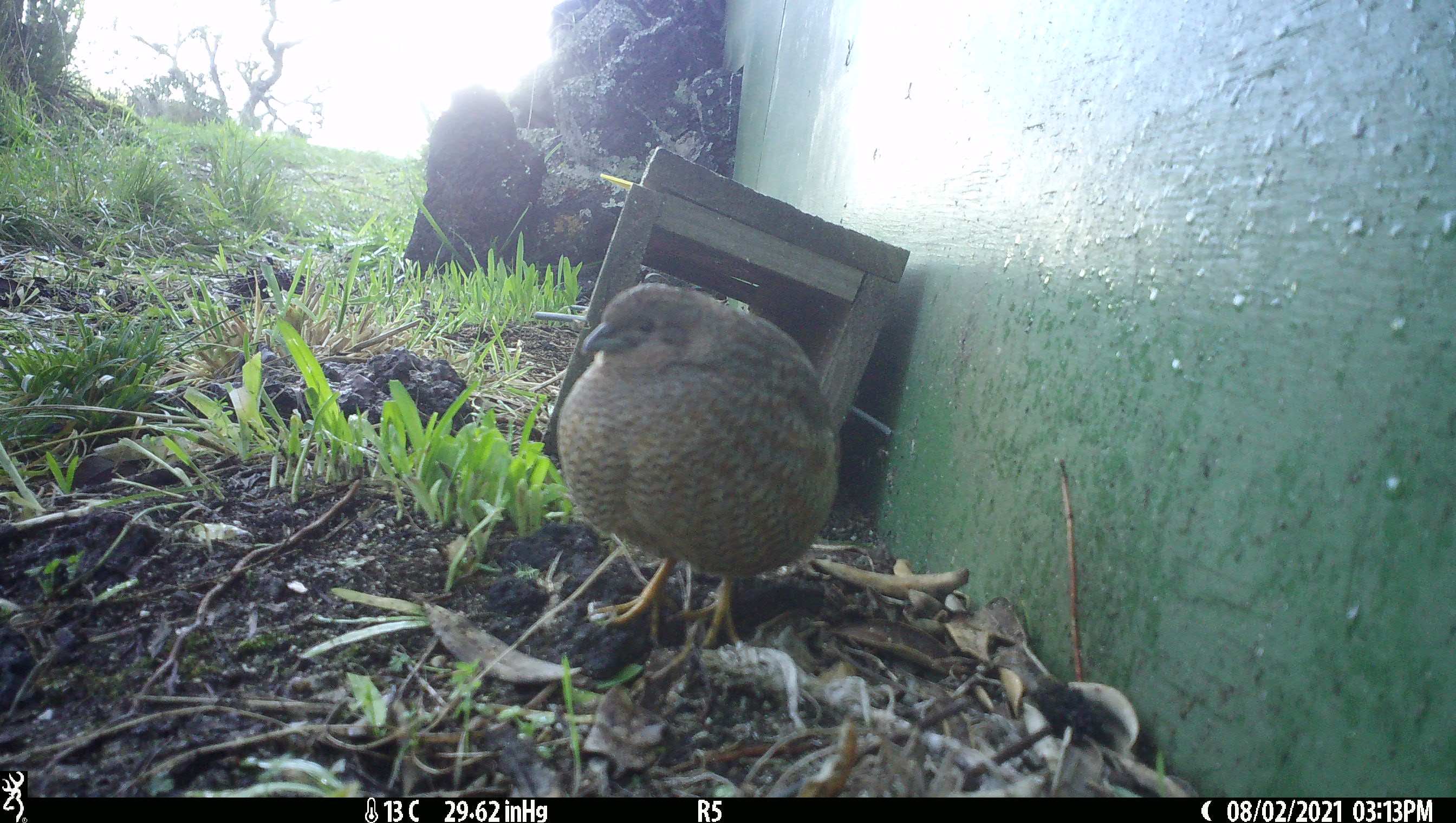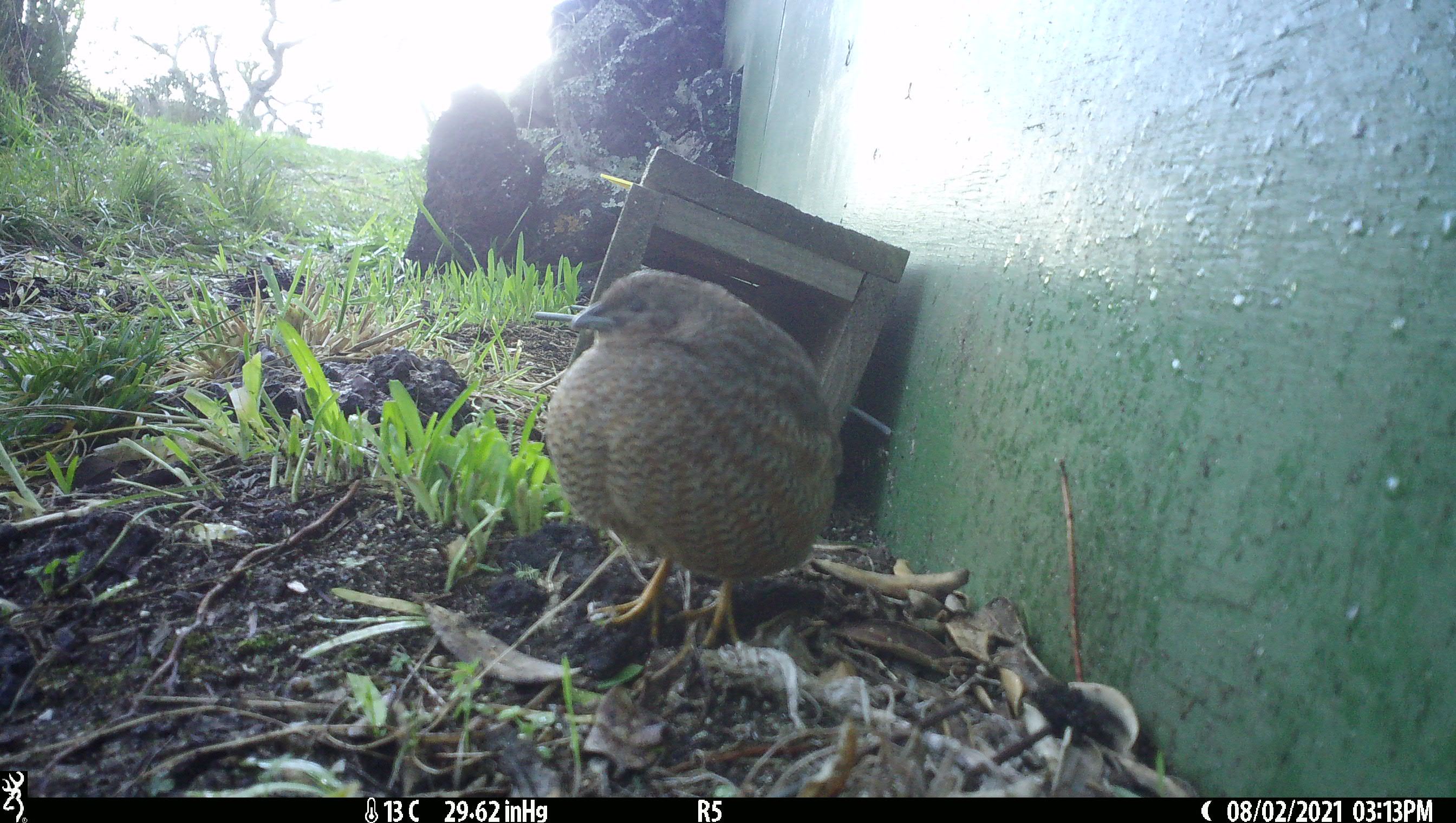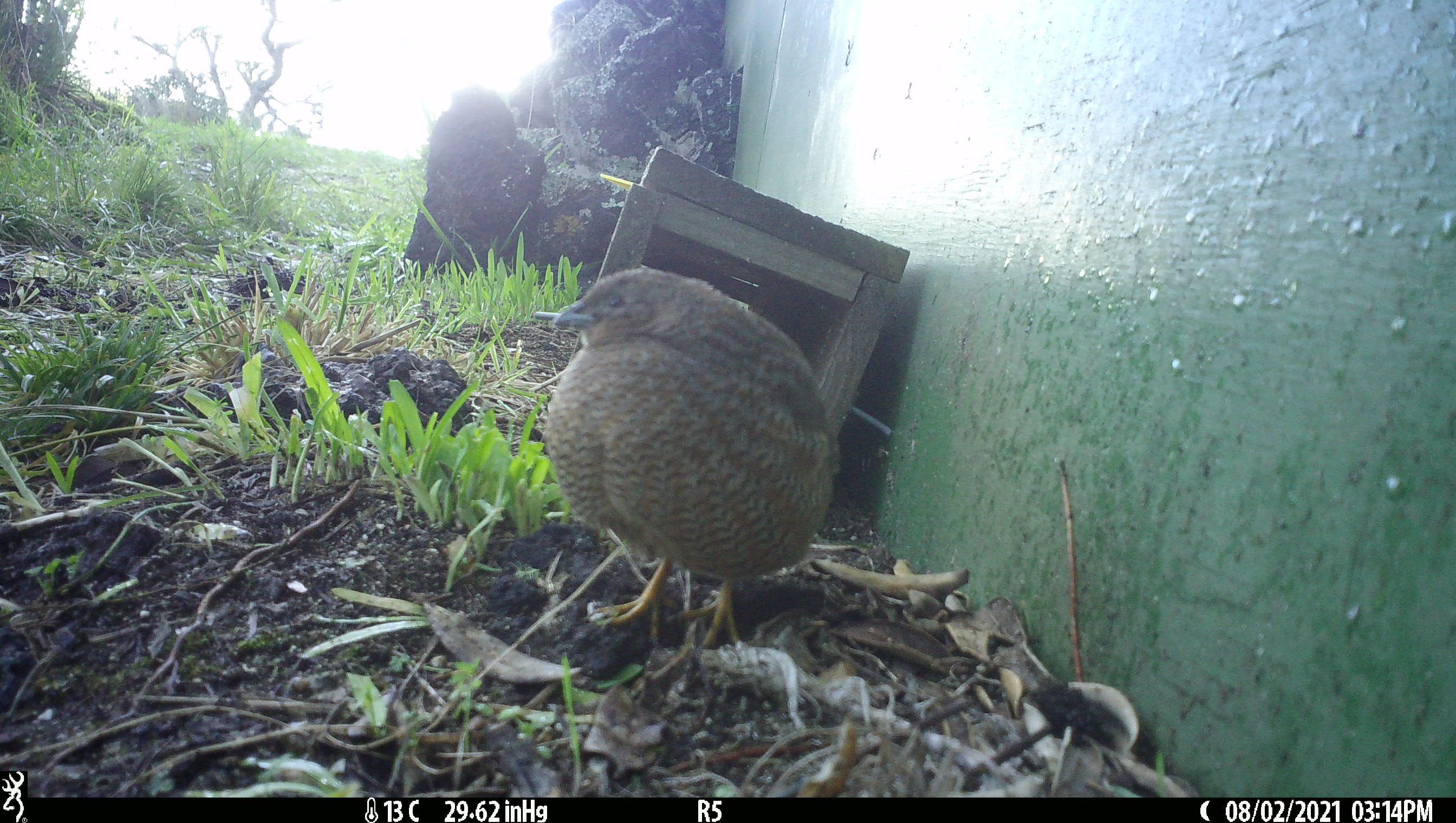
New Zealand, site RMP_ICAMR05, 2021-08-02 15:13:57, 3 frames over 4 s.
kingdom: Animalia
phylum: Chordata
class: Aves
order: Galliformes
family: Phasianidae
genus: Synoicus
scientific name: Synoicus ypsilophorus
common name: brown quail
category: quail brown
Quail brown (brown quail) (Synoicus ypsilophorus).